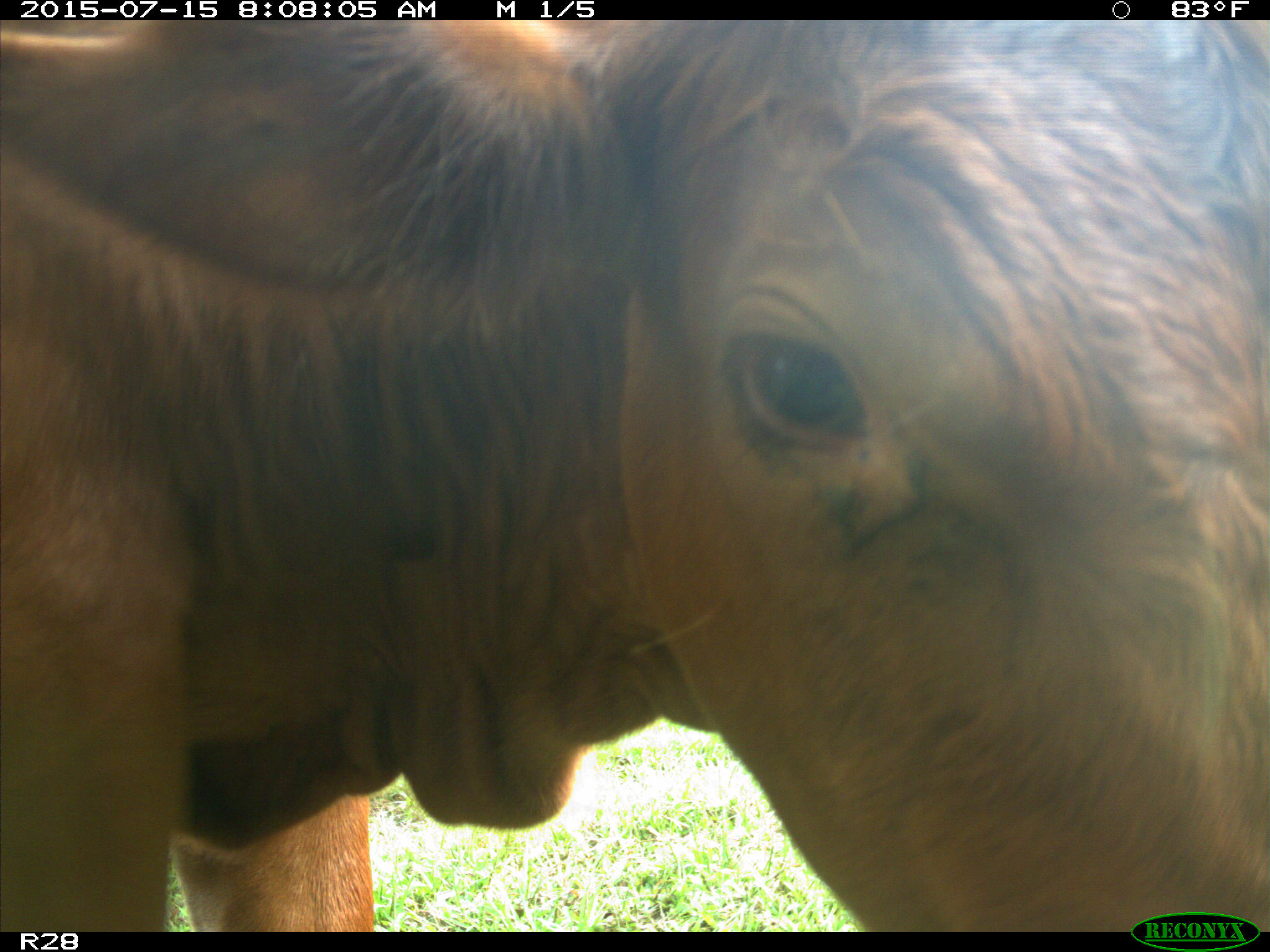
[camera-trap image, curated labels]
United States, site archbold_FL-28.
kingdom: Animalia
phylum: Chordata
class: Mammalia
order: Artiodactyla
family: Bovidae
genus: Bos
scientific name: Bos taurus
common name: domestic cow